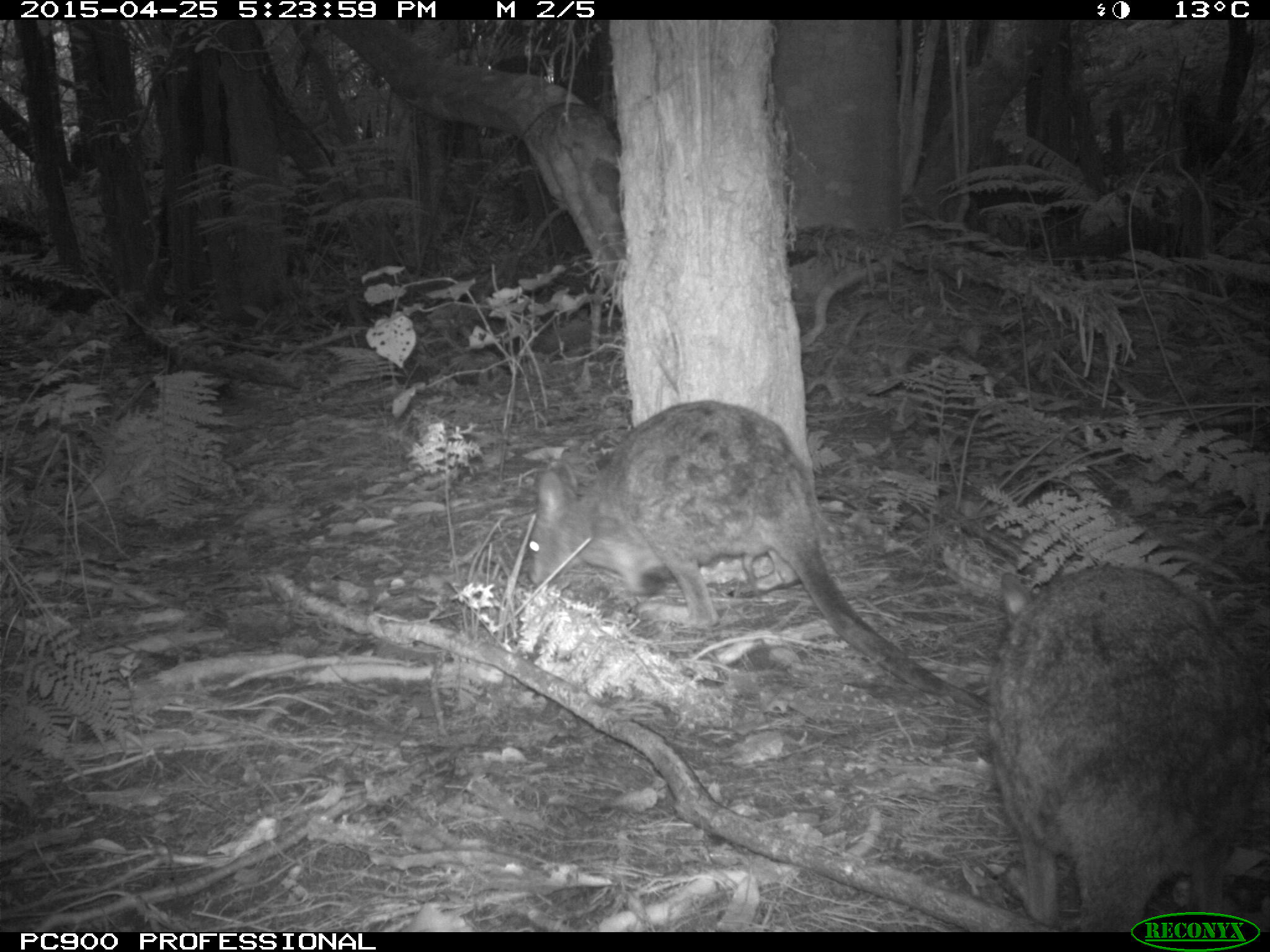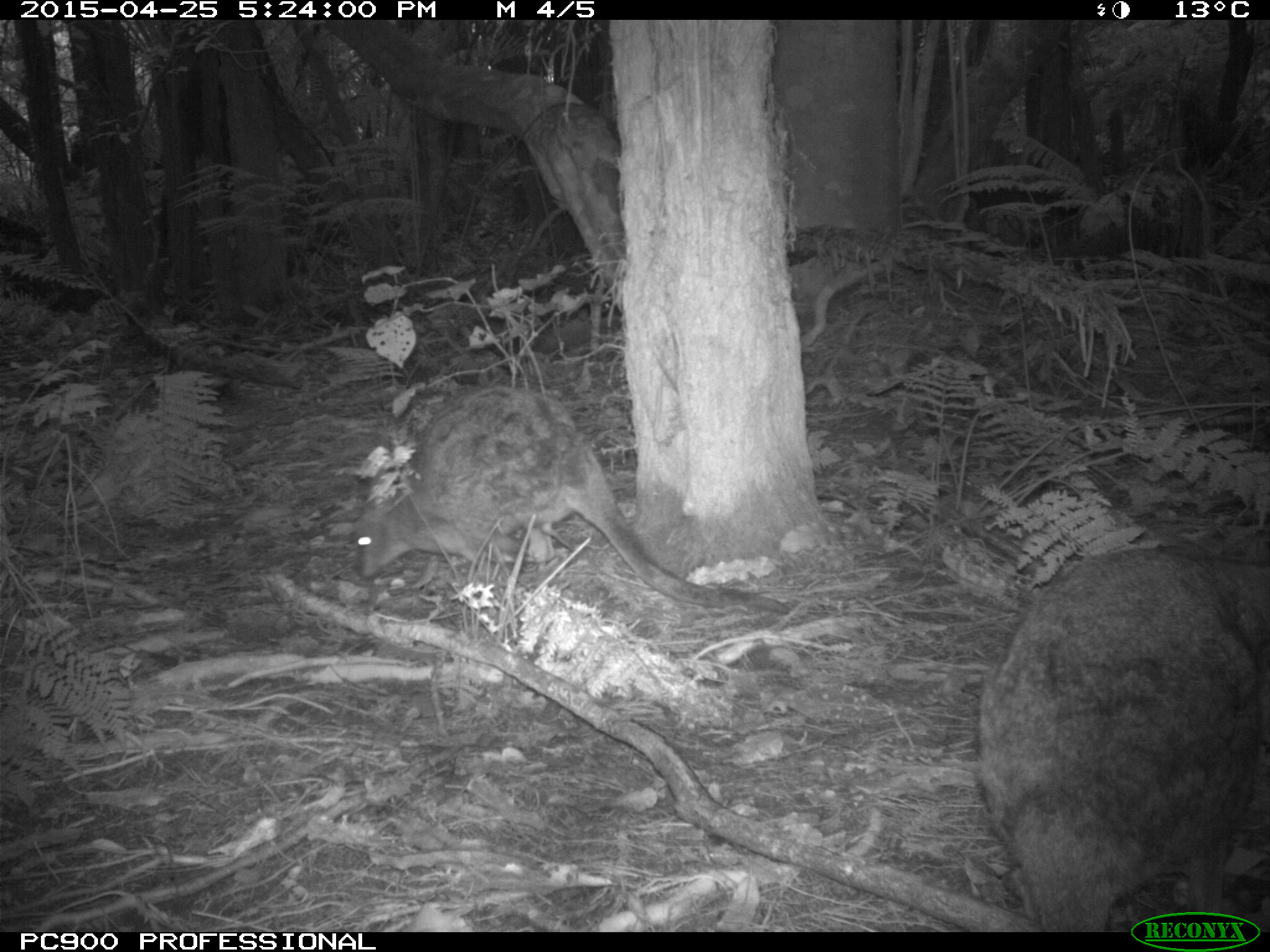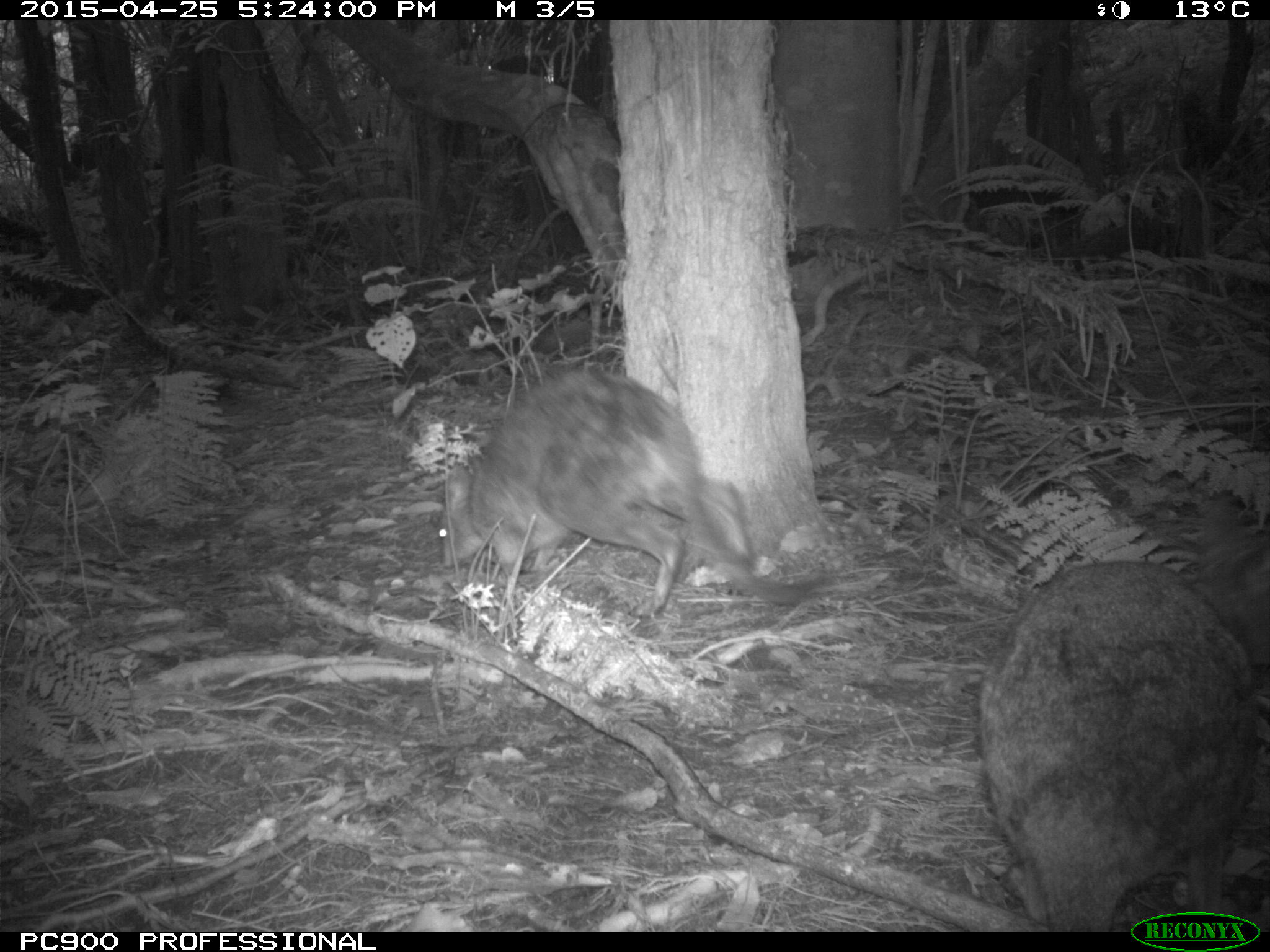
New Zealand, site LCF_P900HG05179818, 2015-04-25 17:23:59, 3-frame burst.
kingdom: Animalia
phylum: Chordata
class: Mammalia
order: Diprotodontia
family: Macropodidae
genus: Notamacropus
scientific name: Notamacropus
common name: wallaby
Wallaby (Notamacropus).